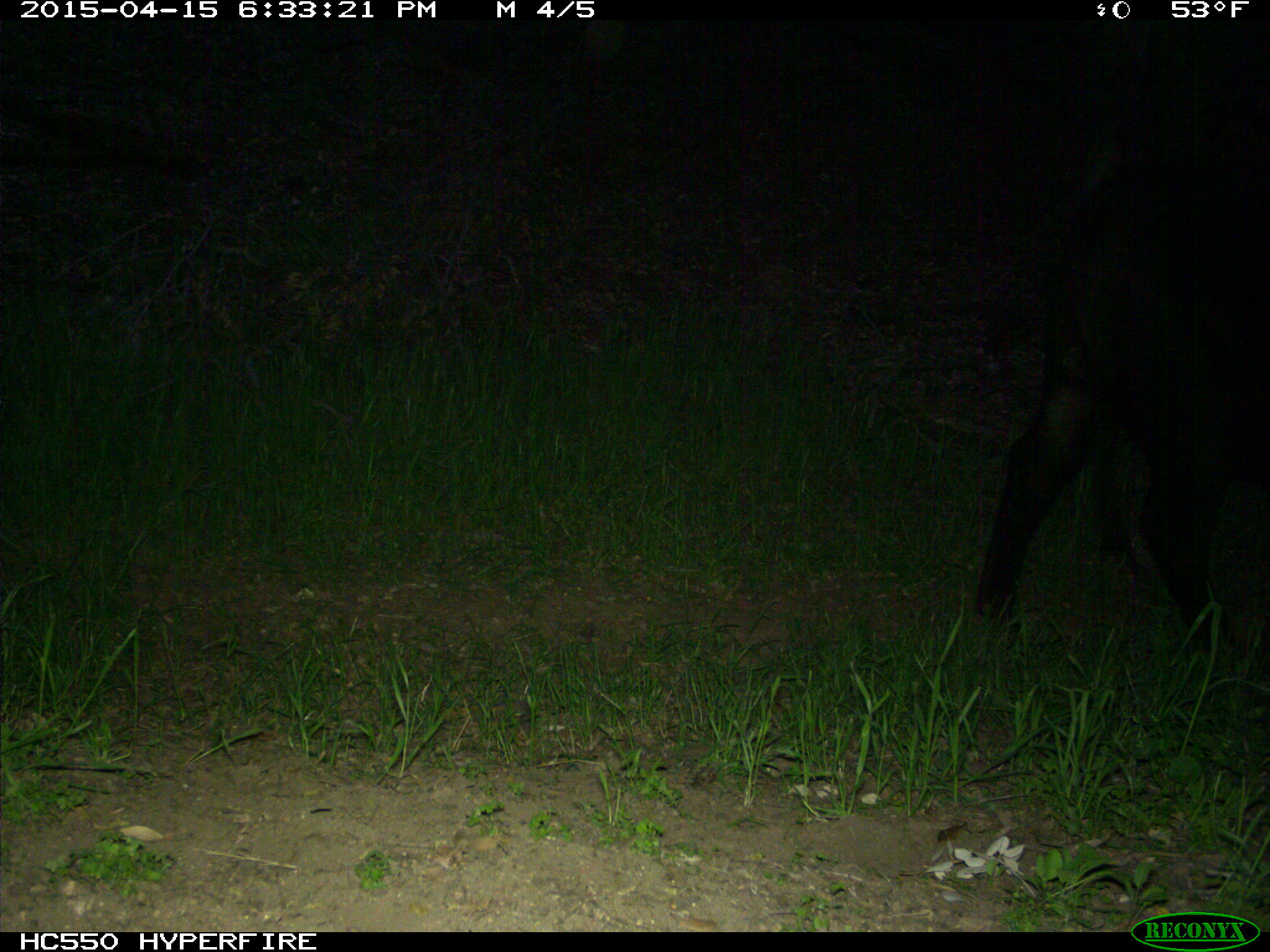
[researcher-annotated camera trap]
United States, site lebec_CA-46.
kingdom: Animalia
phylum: Chordata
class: Mammalia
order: Artiodactyla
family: Bovidae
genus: Bos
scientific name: Bos taurus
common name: domestic cow